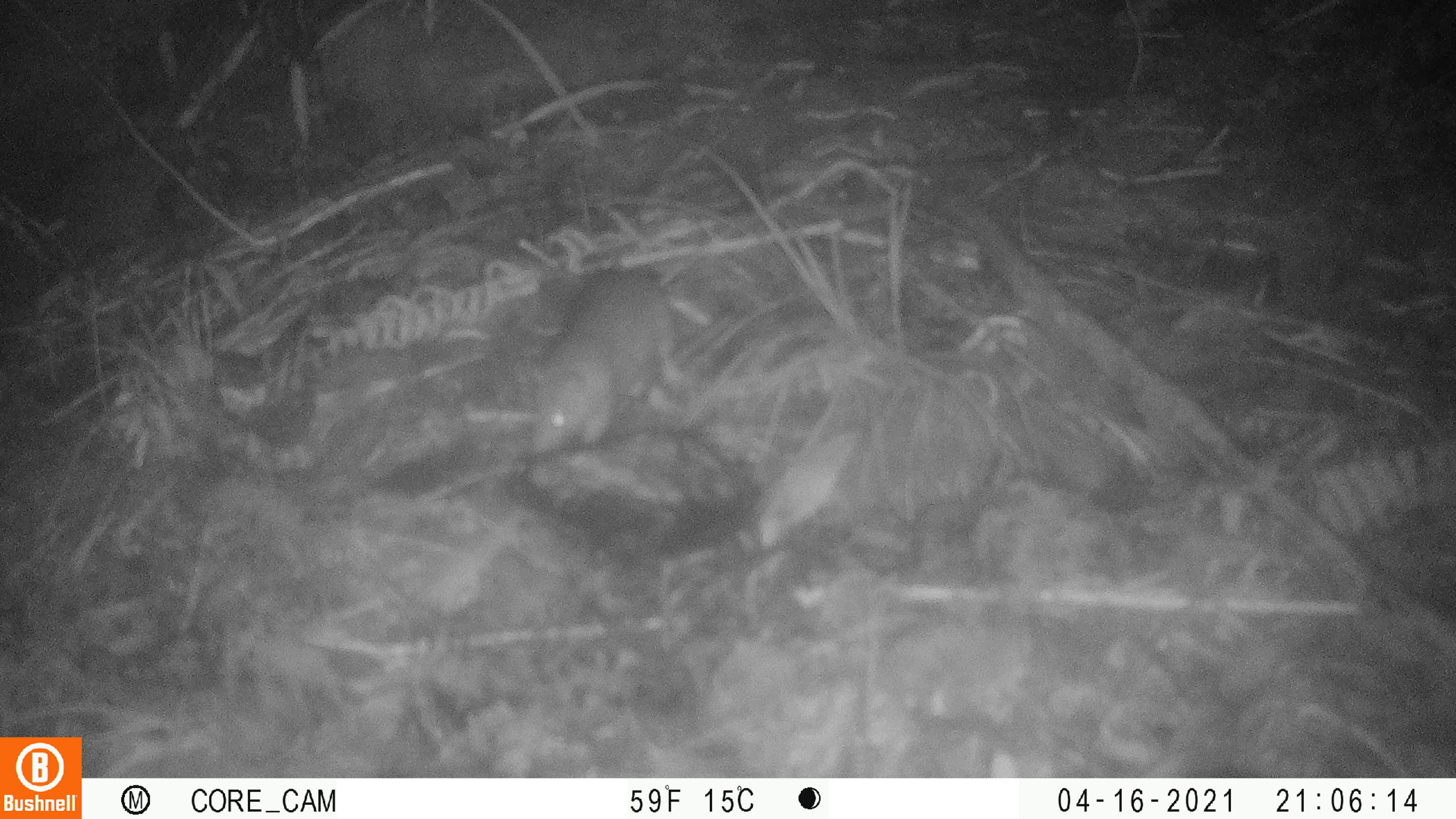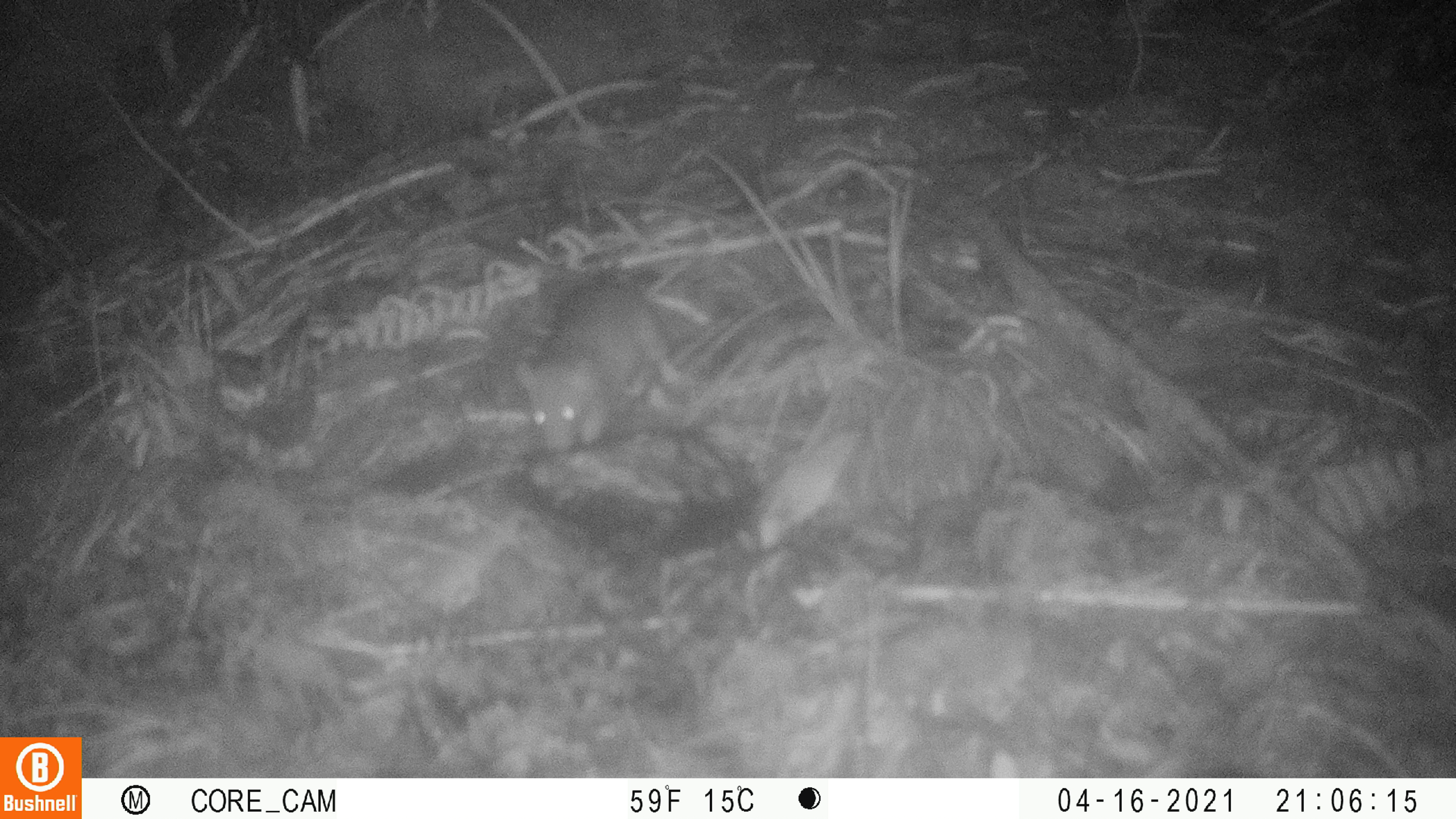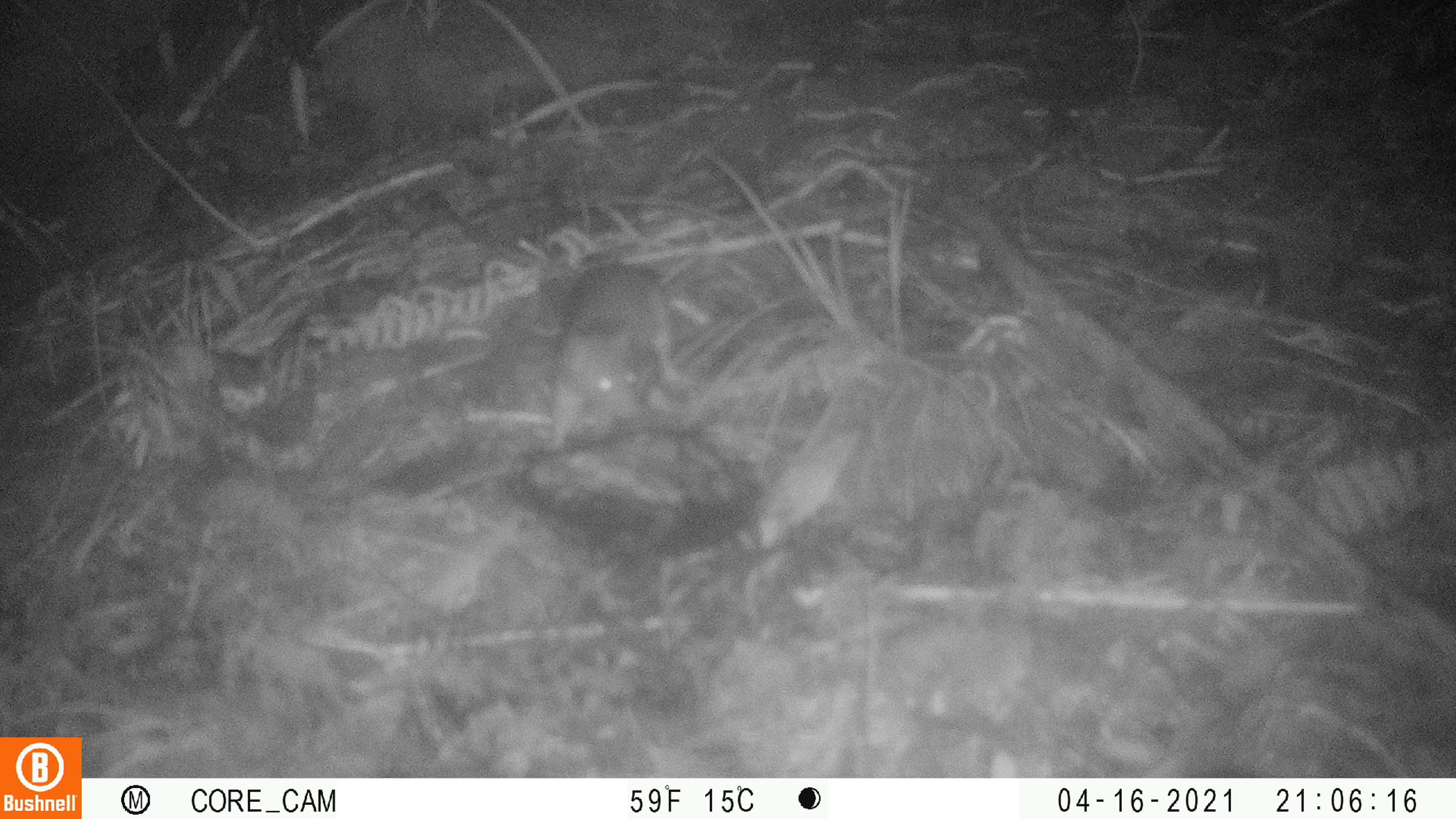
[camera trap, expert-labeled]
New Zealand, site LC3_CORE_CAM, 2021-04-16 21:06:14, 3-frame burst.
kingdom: Animalia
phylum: Chordata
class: Mammalia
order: Rodentia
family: Muridae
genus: Rattus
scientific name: Rattus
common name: rat